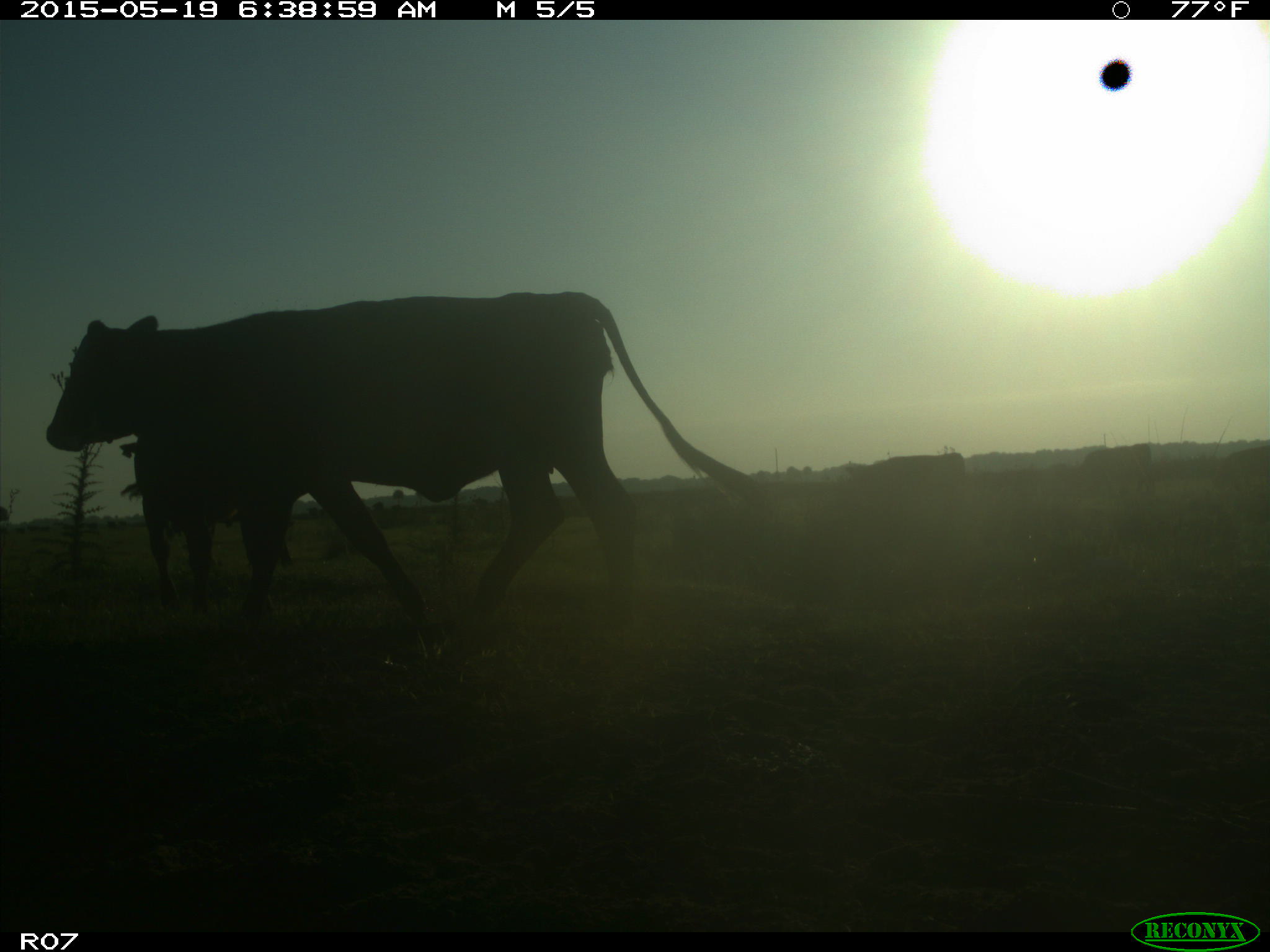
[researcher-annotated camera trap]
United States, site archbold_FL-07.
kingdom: Animalia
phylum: Chordata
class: Mammalia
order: Artiodactyla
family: Bovidae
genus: Bos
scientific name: Bos taurus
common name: domestic cow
Bos taurus (domestic cow).